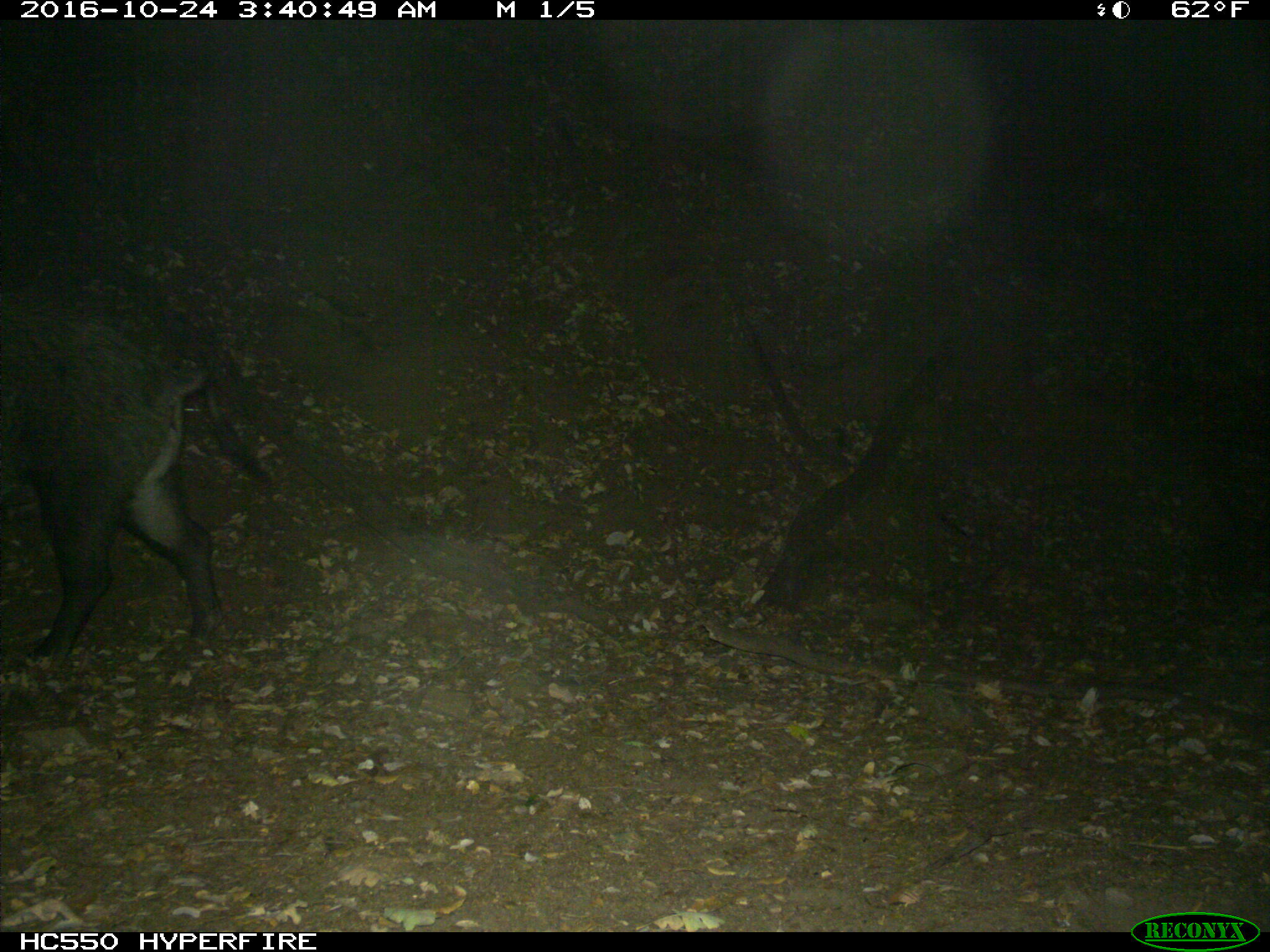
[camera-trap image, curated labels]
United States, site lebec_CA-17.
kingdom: Animalia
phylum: Chordata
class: Mammalia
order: Artiodactyla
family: Suidae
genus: Sus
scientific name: Sus scrofa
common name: wild boar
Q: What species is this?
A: Sus scrofa (wild boar).